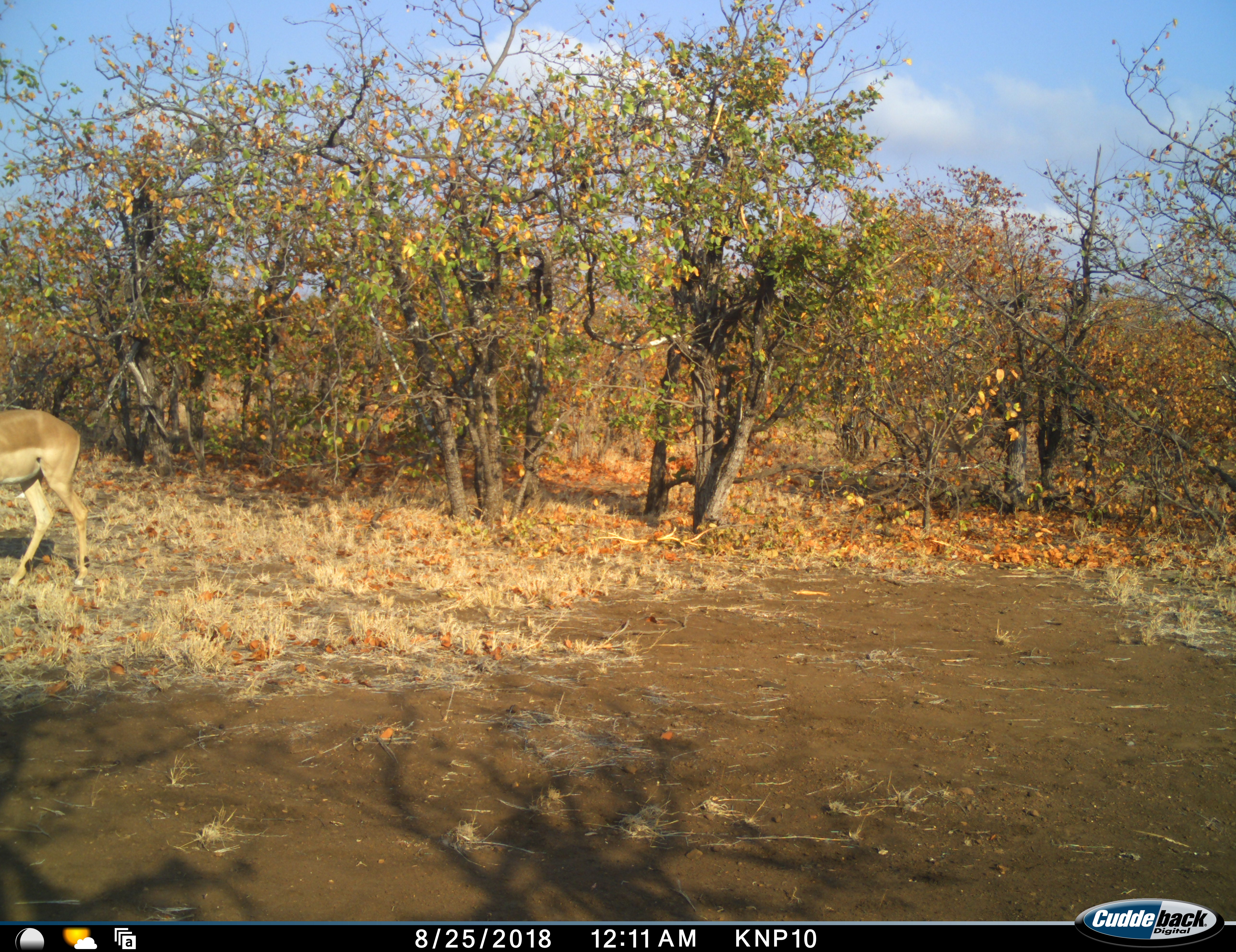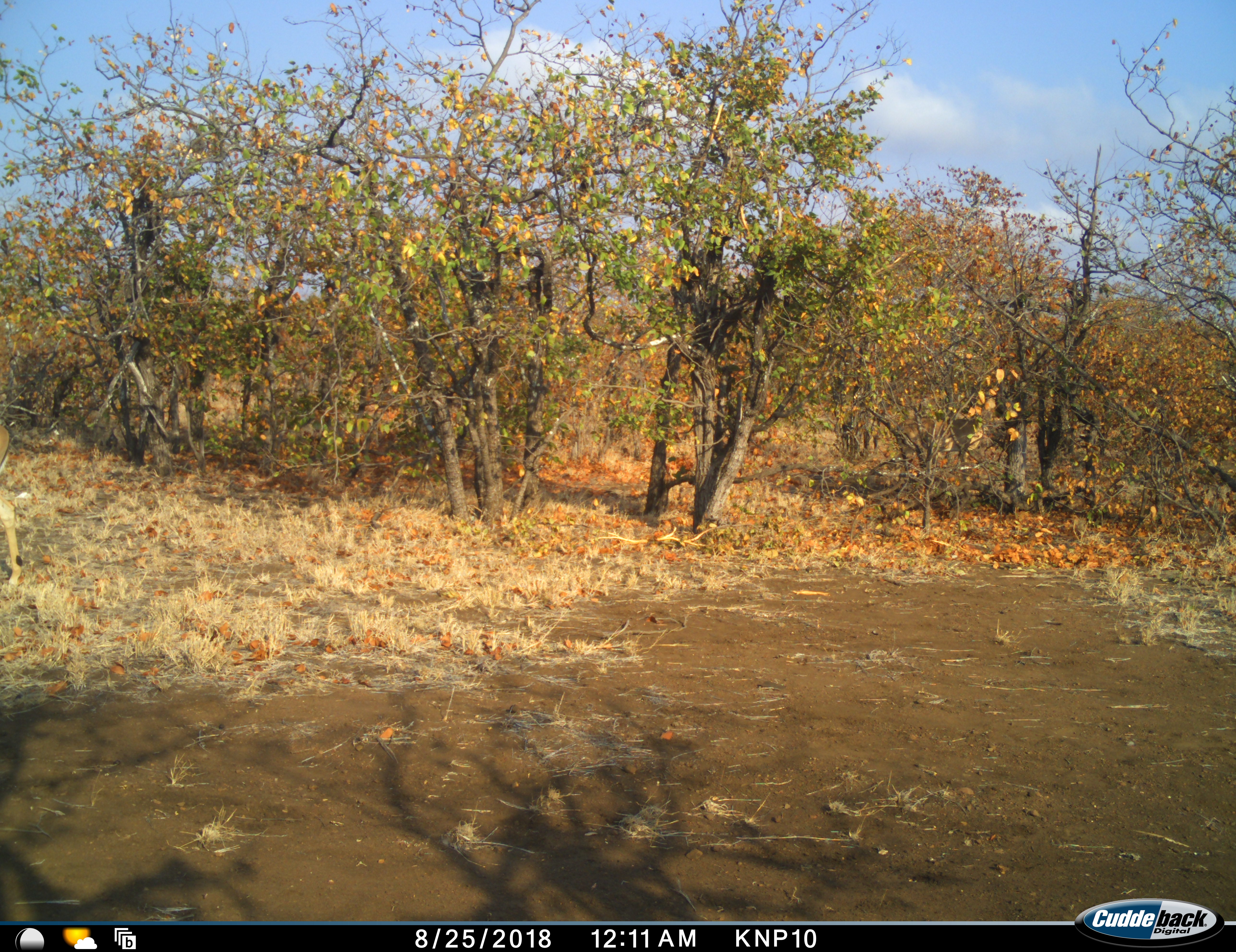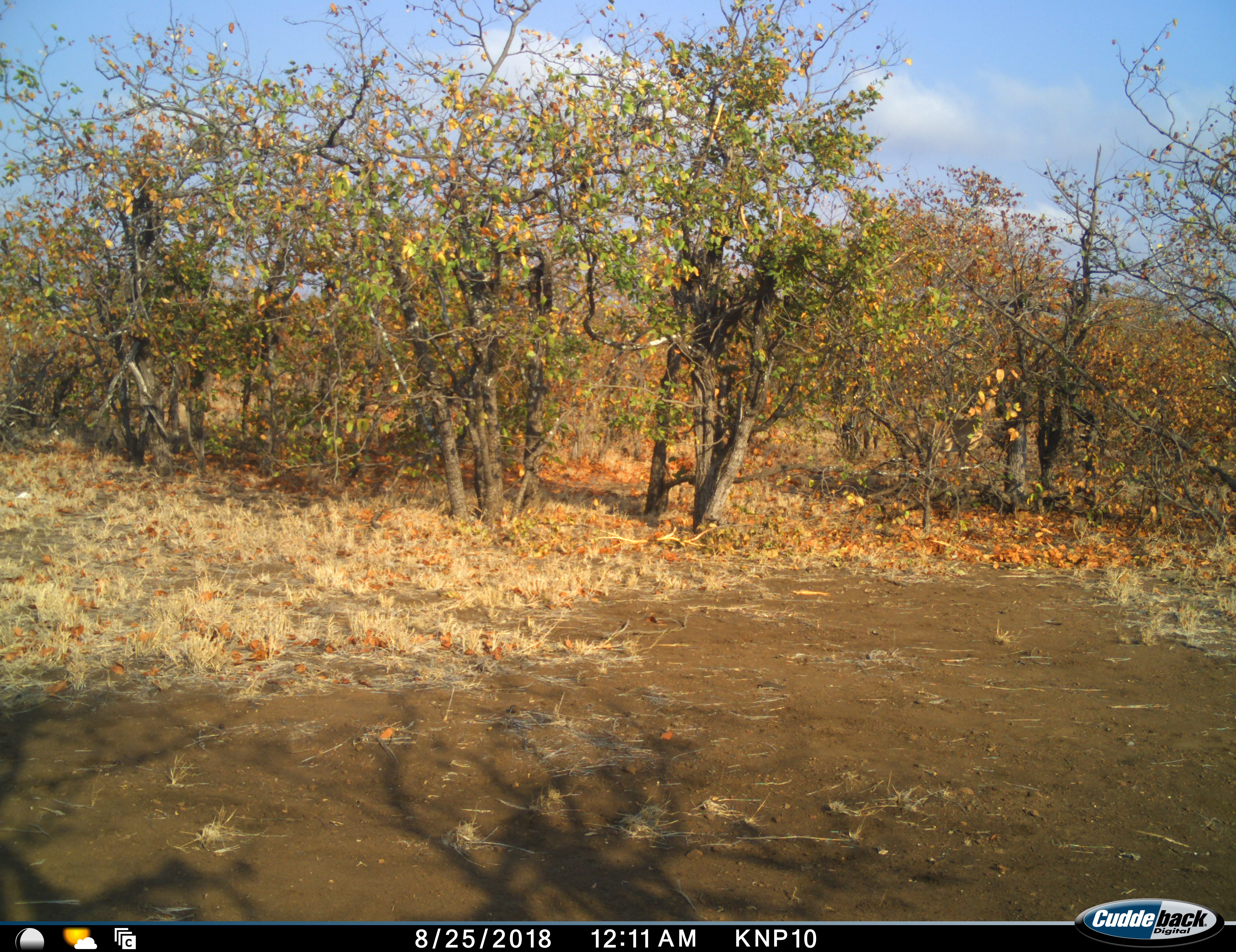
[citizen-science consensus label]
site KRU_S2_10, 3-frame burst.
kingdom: Animalia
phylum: Chordata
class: Mammalia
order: Artiodactyla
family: Bovidae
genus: Aepyceros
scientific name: Aepyceros melampus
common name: impala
Impala (Aepyceros melampus), count 2. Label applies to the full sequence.